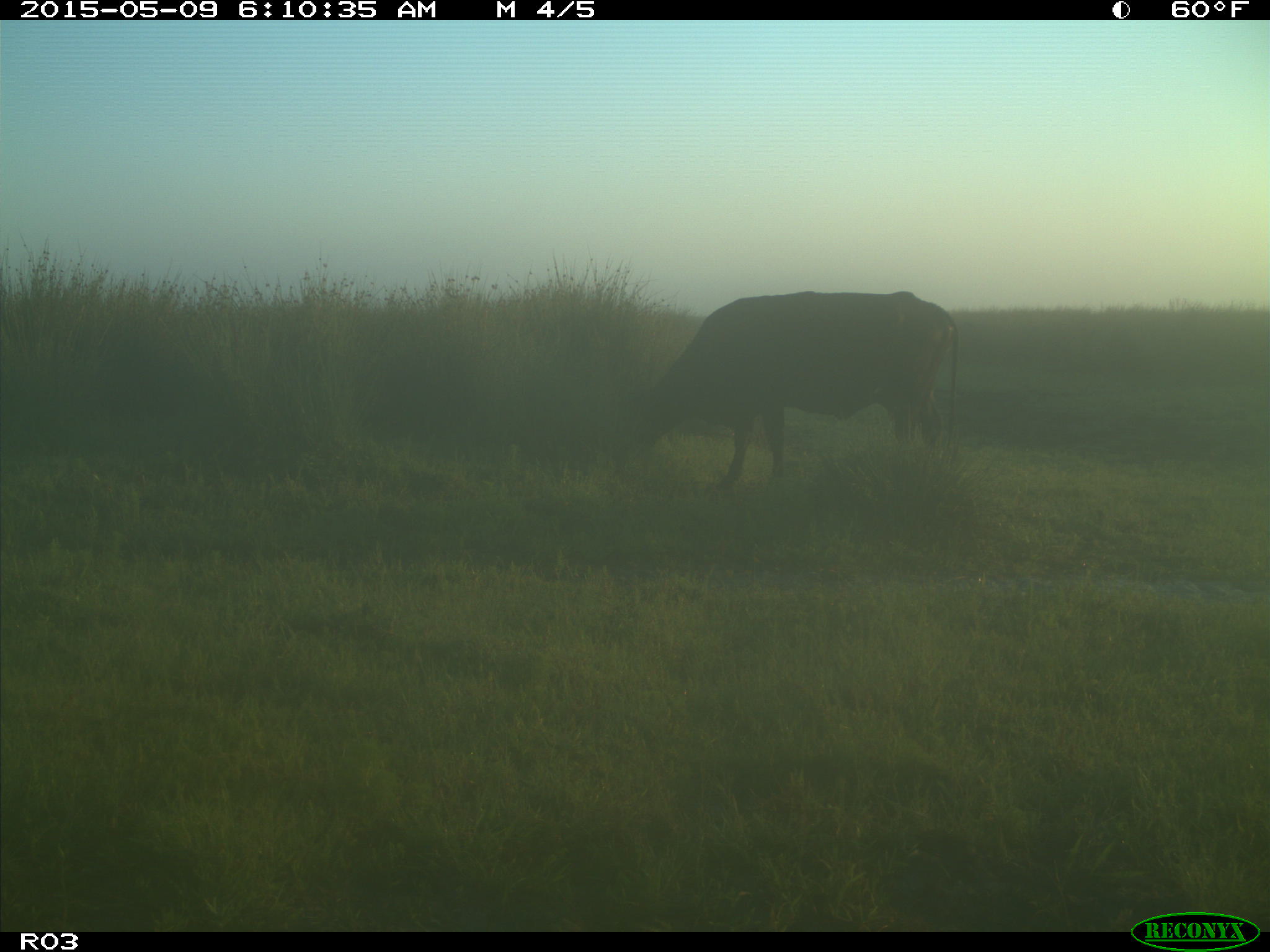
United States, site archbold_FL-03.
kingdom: Animalia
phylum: Chordata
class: Mammalia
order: Artiodactyla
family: Bovidae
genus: Bos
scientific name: Bos taurus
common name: domestic cow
Bos taurus (domestic cow).